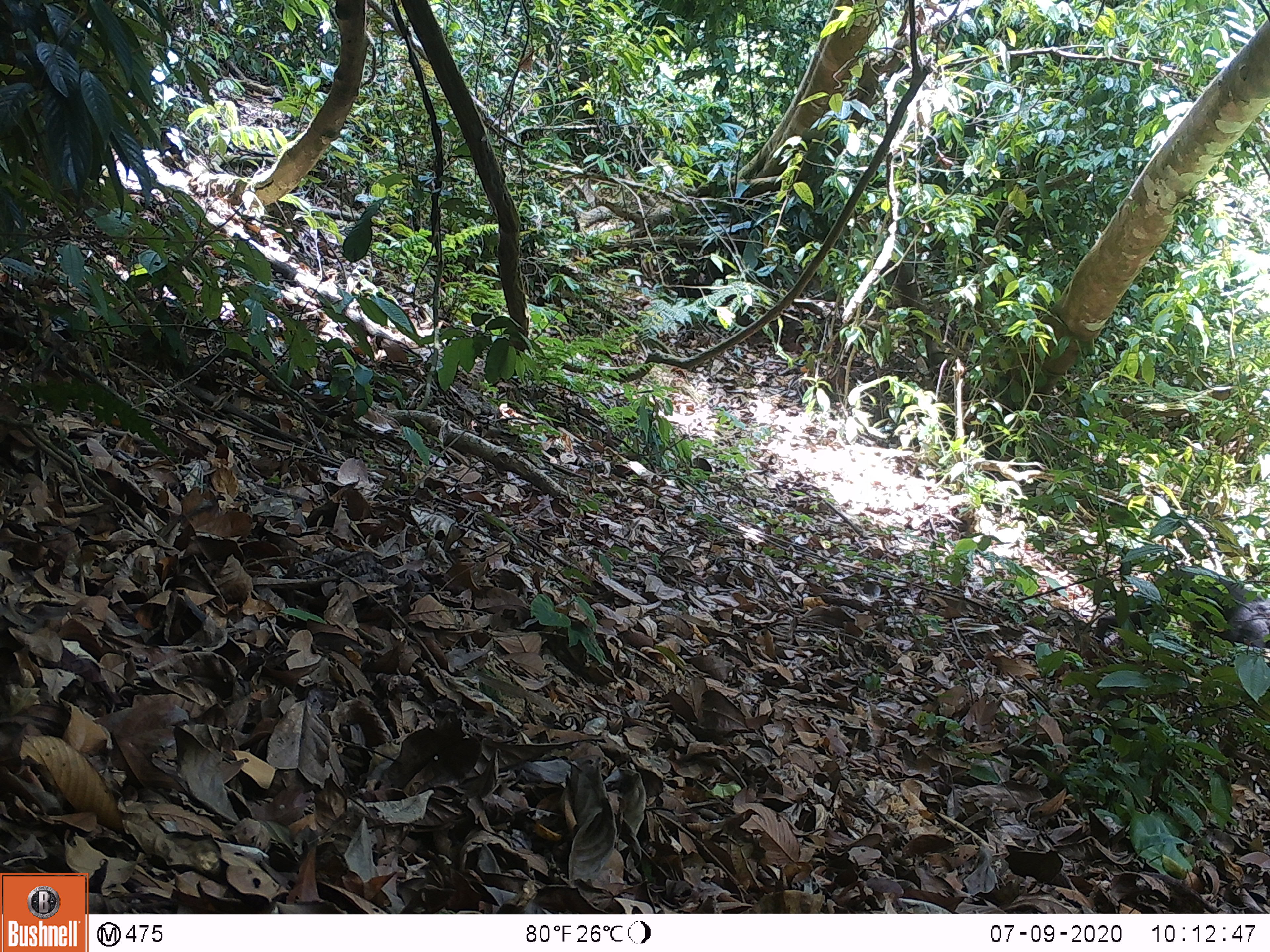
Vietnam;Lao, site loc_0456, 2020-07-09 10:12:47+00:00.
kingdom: Animalia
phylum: Chordata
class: Mammalia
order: Primates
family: Cercopithecidae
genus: Macaca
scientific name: Macaca arctoides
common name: stump-tailed macaque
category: stump tailed macaque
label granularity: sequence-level